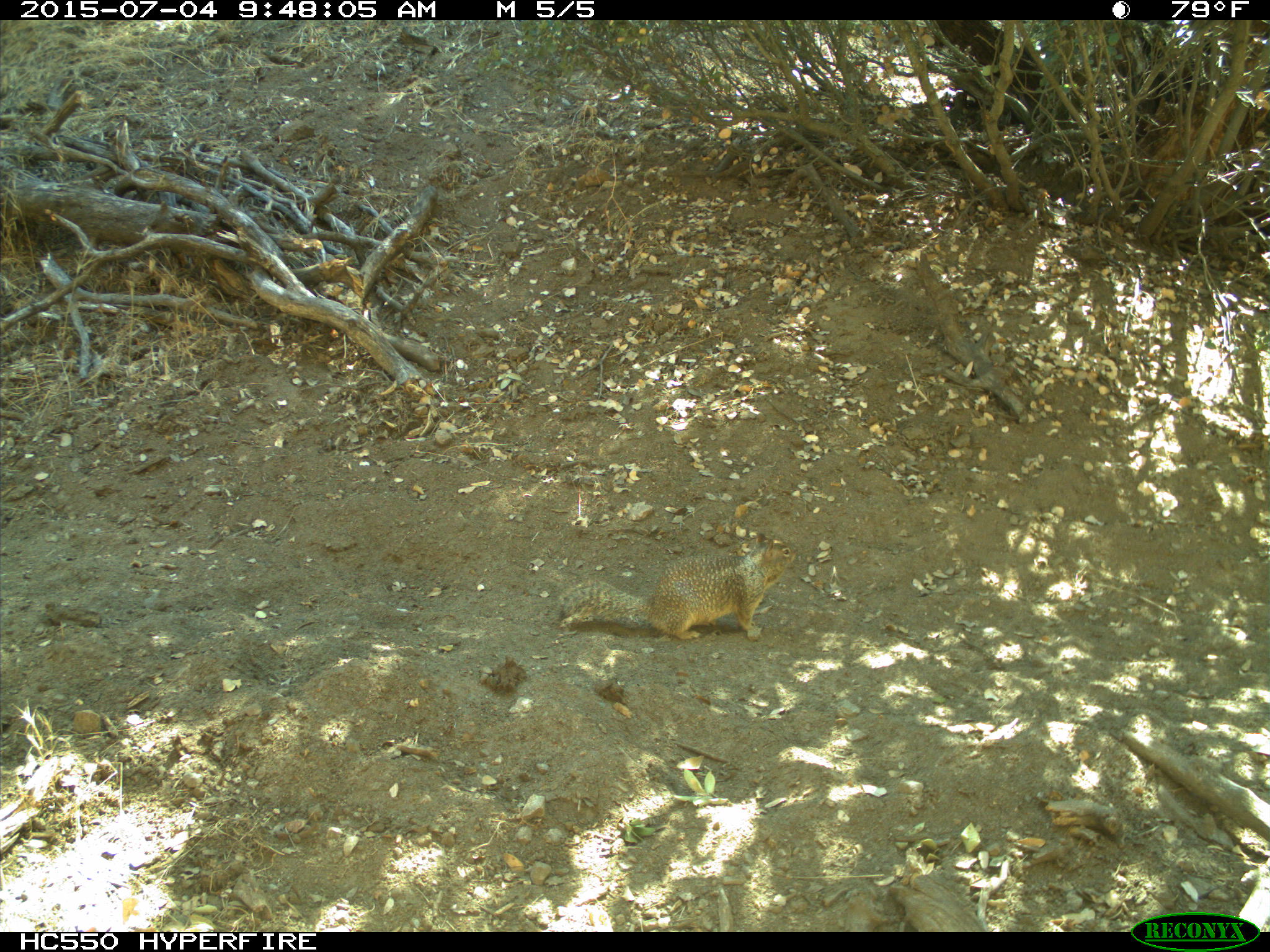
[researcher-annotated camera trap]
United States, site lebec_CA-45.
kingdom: Animalia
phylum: Chordata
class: Mammalia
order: Rodentia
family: Sciuridae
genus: Otospermophilus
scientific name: Otospermophilus beecheyi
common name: california ground squirrel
Otospermophilus beecheyi (california ground squirrel).